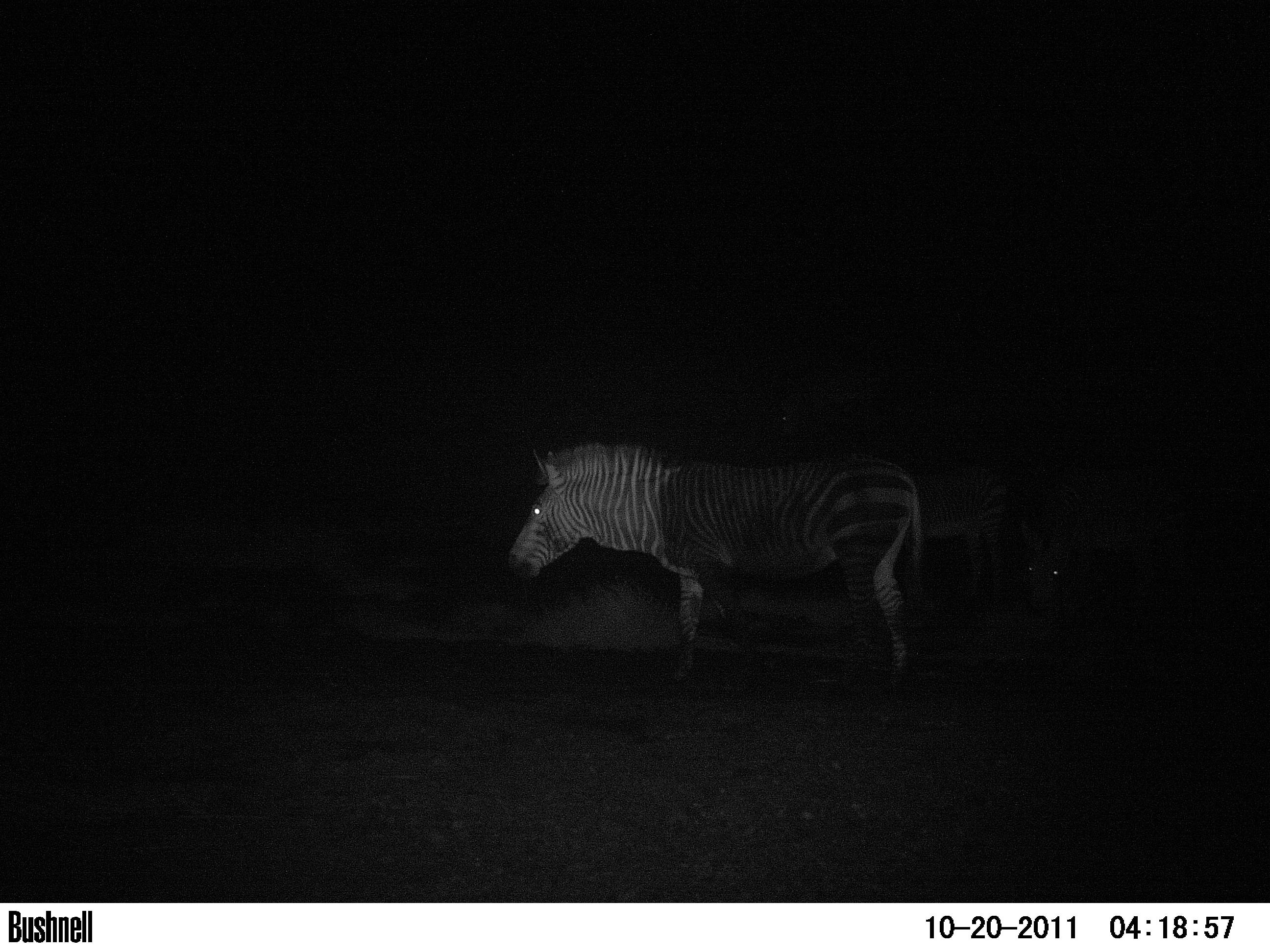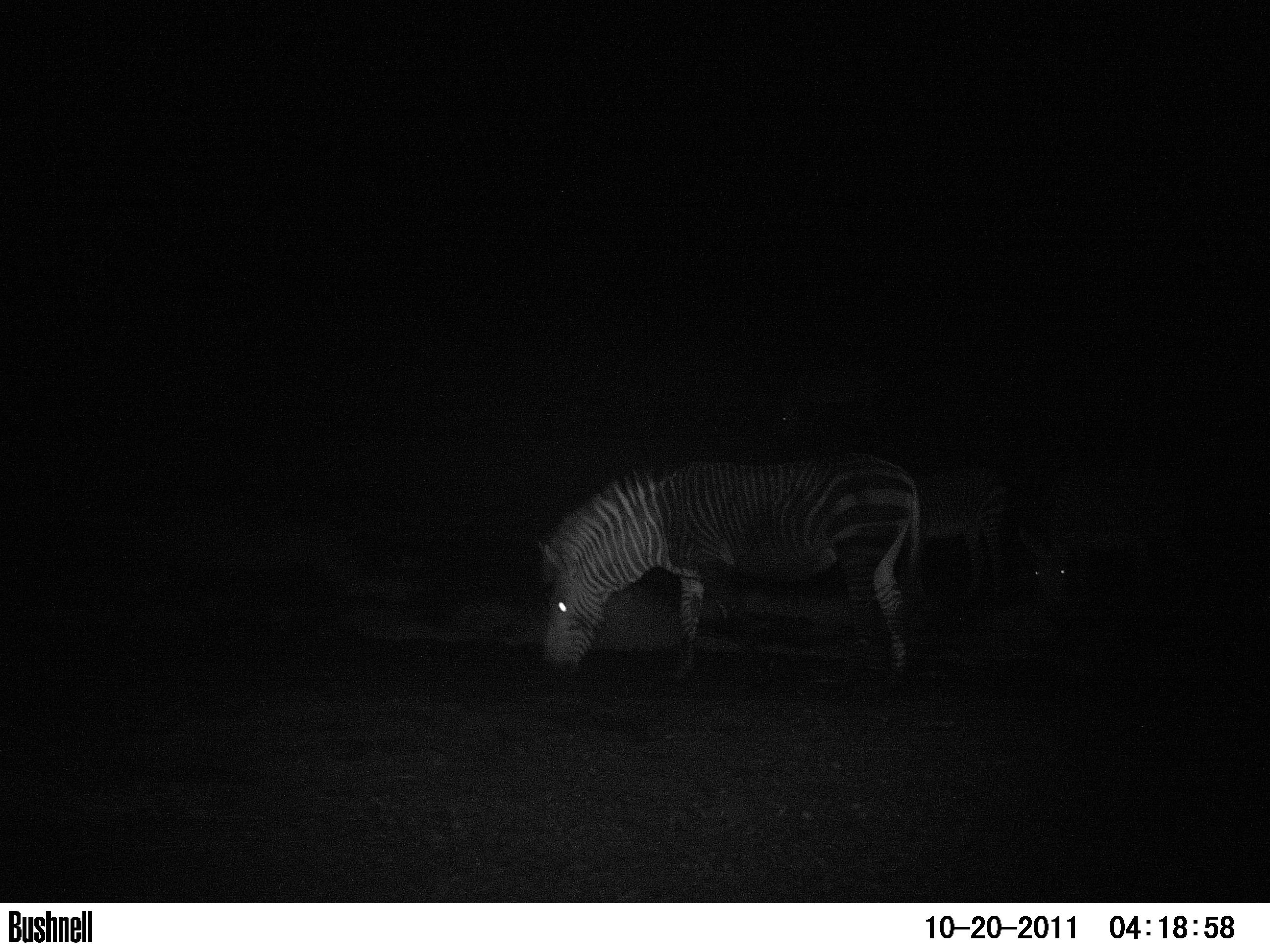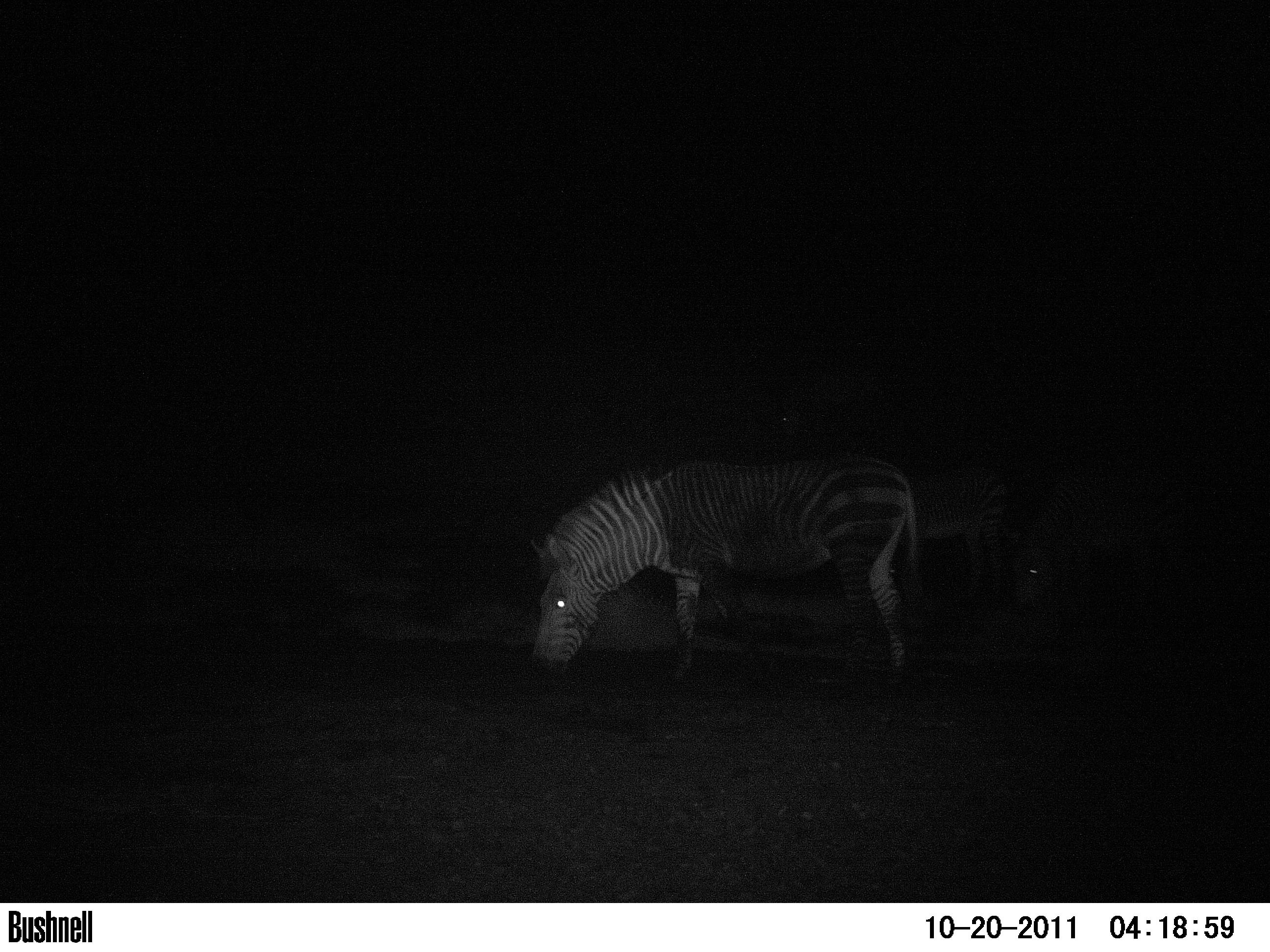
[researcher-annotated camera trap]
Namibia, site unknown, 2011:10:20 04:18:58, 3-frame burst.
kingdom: Animalia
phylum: Chordata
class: Mammalia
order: Perissodactyla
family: Equidae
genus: Equus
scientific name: Equus zebra hartmannae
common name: hartmann's mountain zebra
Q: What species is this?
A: Equus zebra hartmannae (hartmann's mountain zebra).